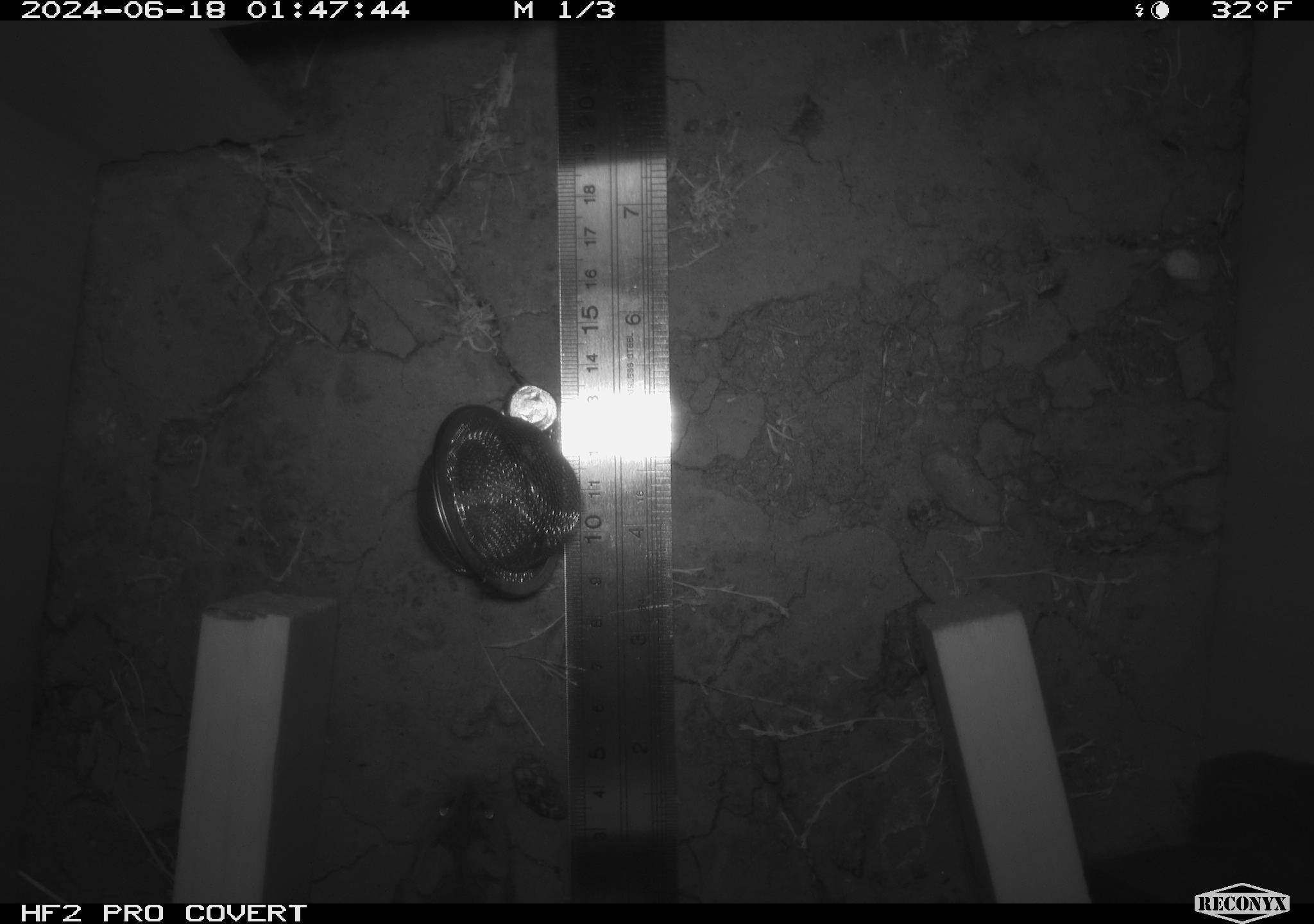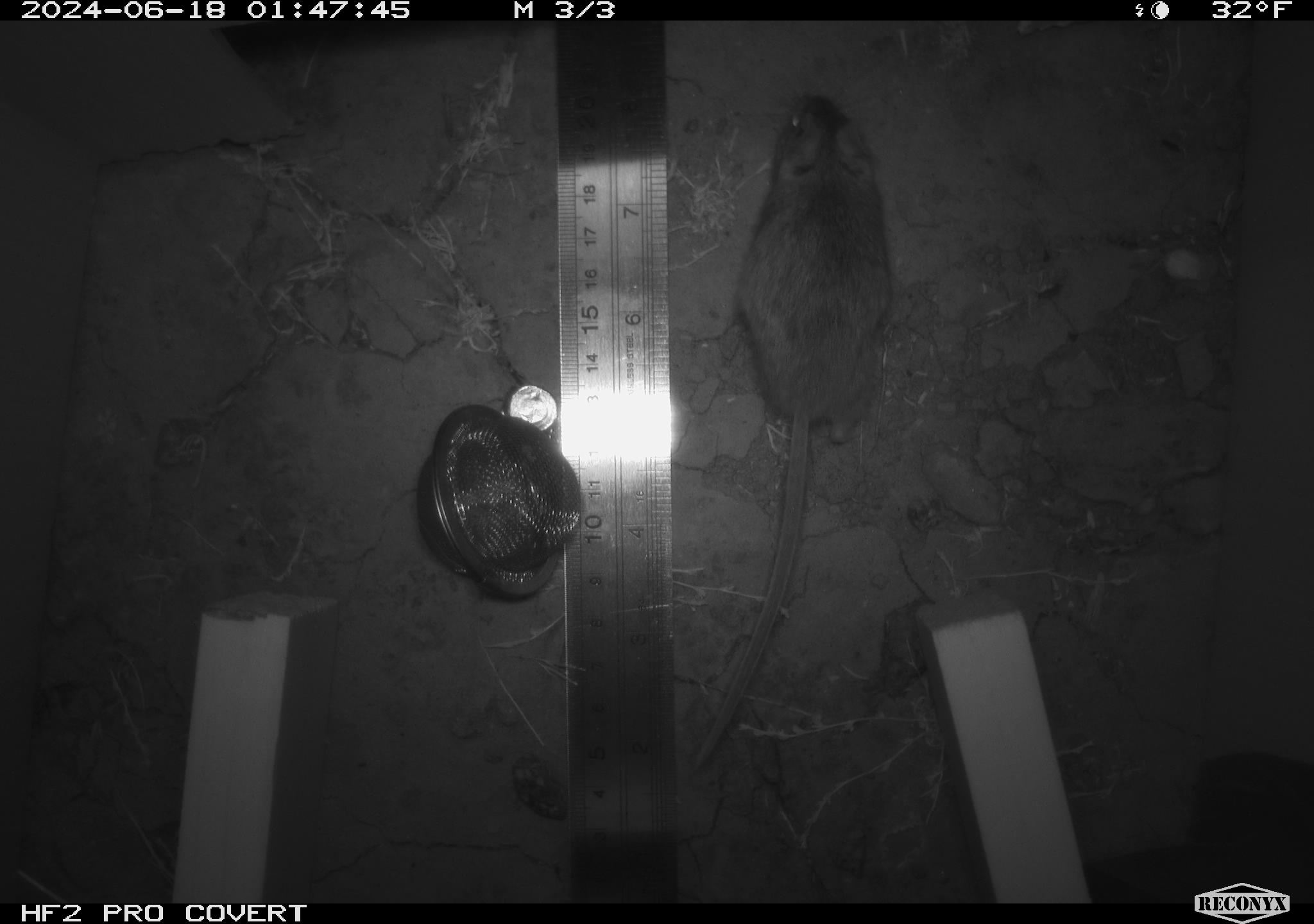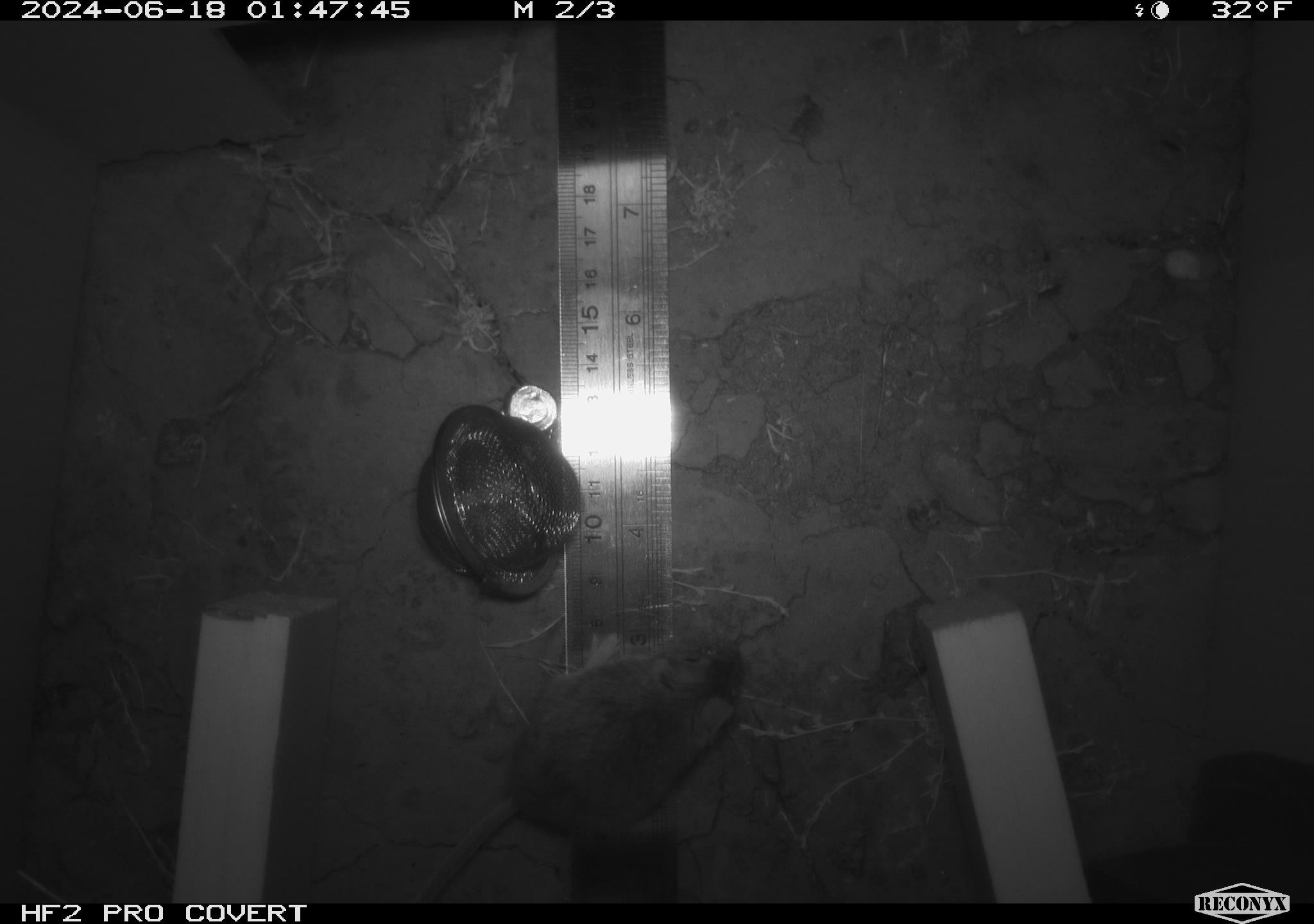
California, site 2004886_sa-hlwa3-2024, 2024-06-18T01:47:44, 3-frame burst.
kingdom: Animalia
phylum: Chordata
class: Mammalia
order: Rodentia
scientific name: Rodentia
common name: mouse species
Mouse species (Rodentia).